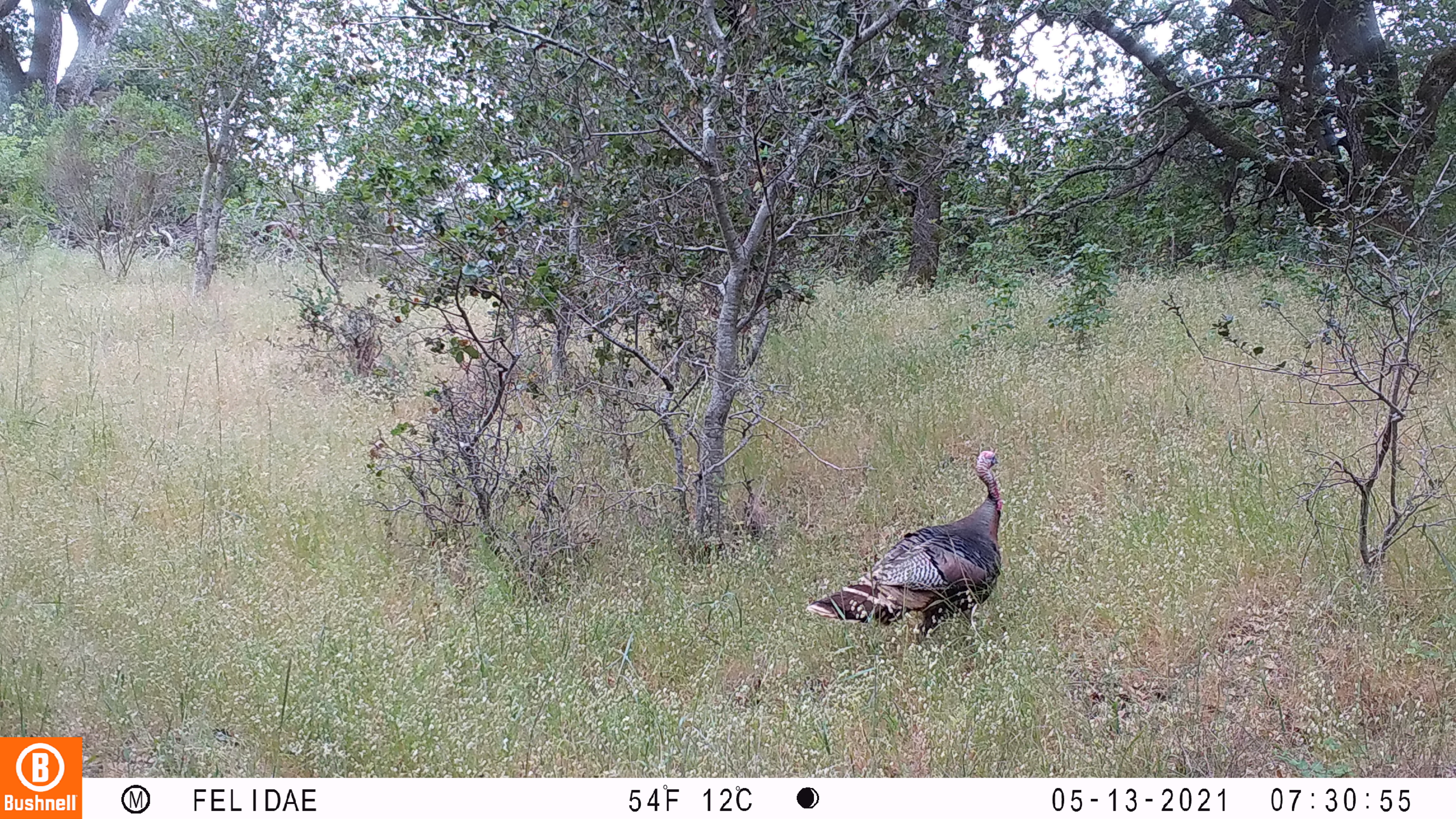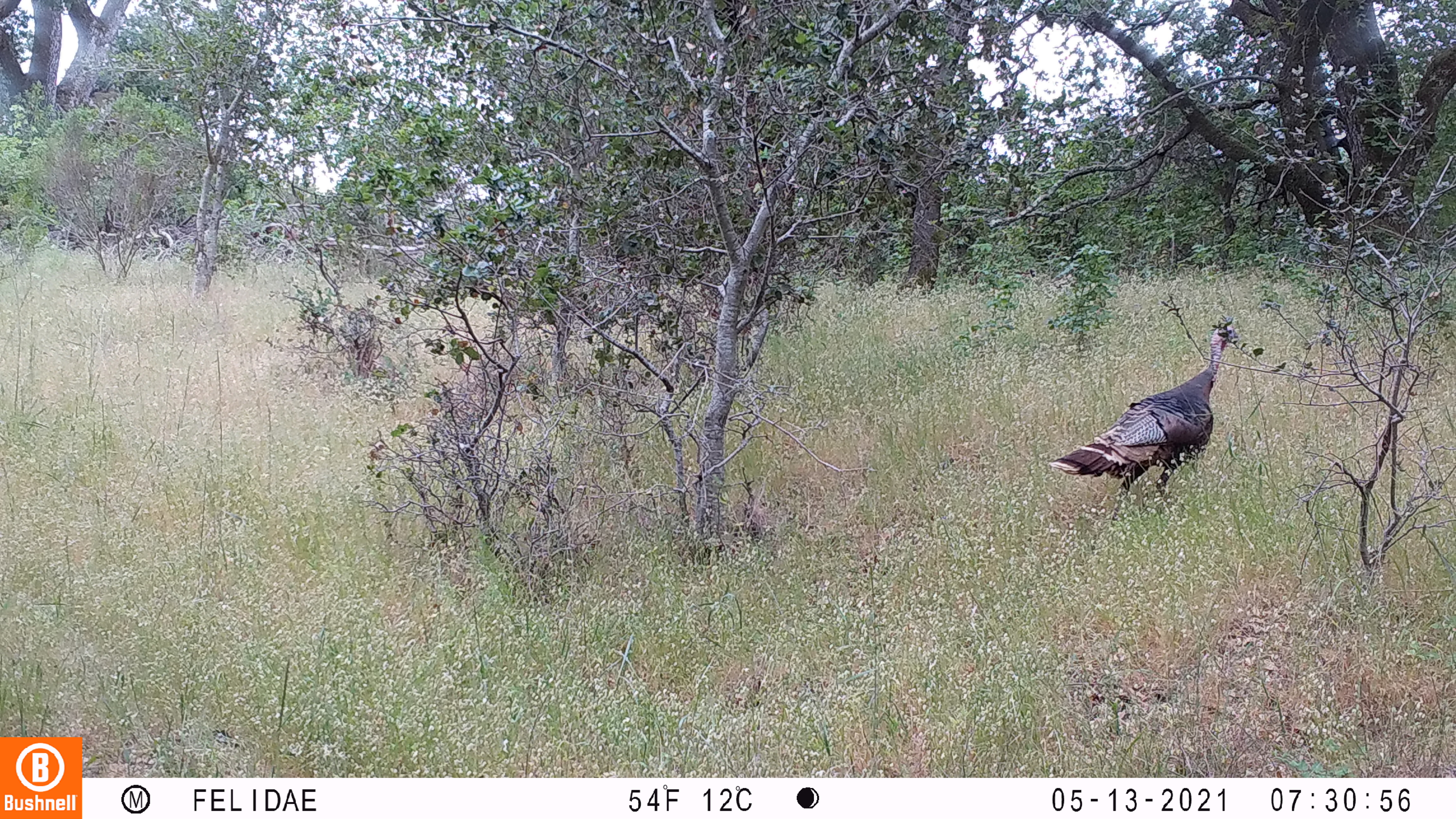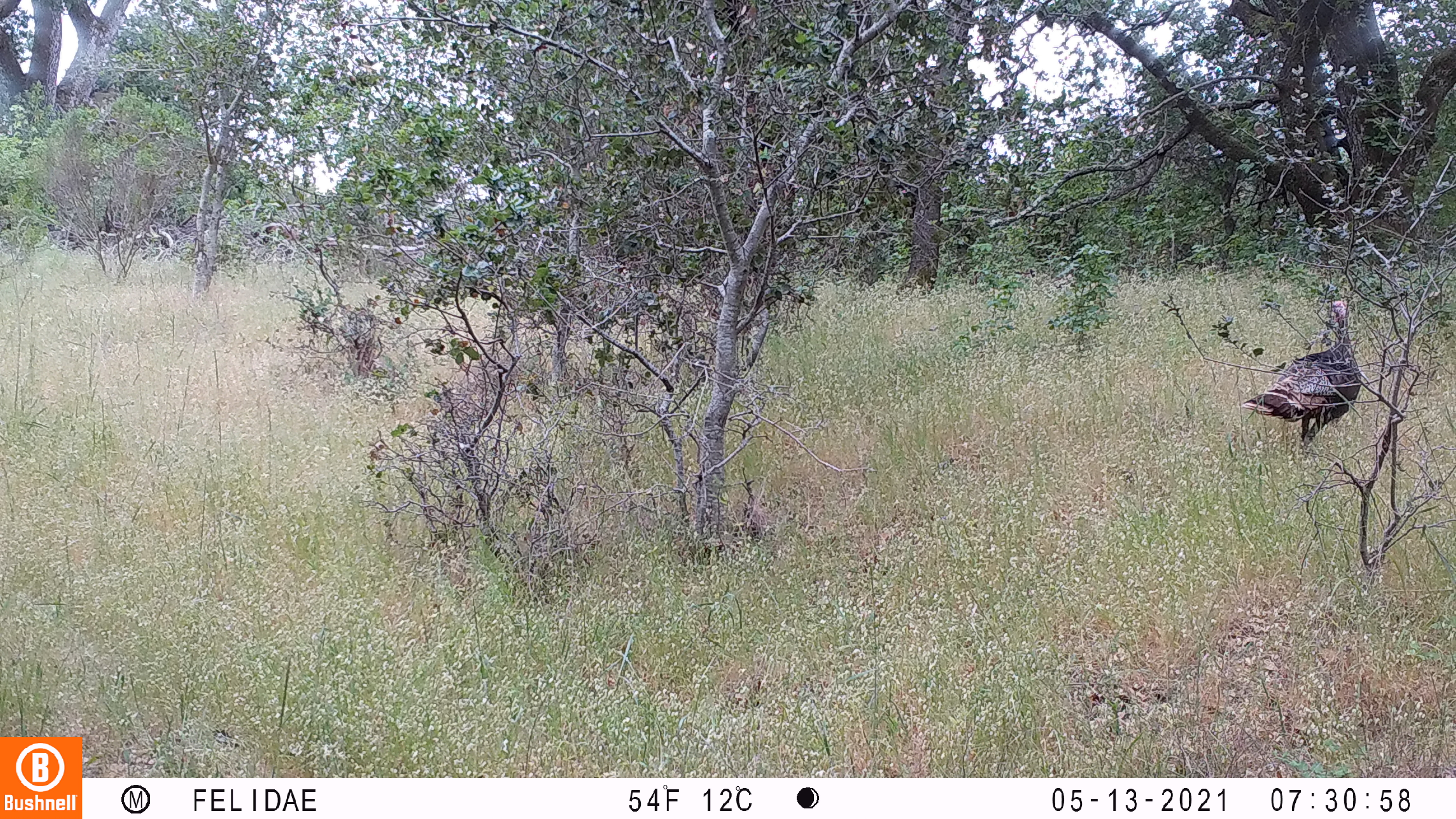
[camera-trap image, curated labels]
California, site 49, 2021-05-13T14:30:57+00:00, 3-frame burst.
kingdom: Animalia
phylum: Chordata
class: Aves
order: Galliformes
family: Phasianidae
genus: Meleagris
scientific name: Meleagris gallopavo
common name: turkey